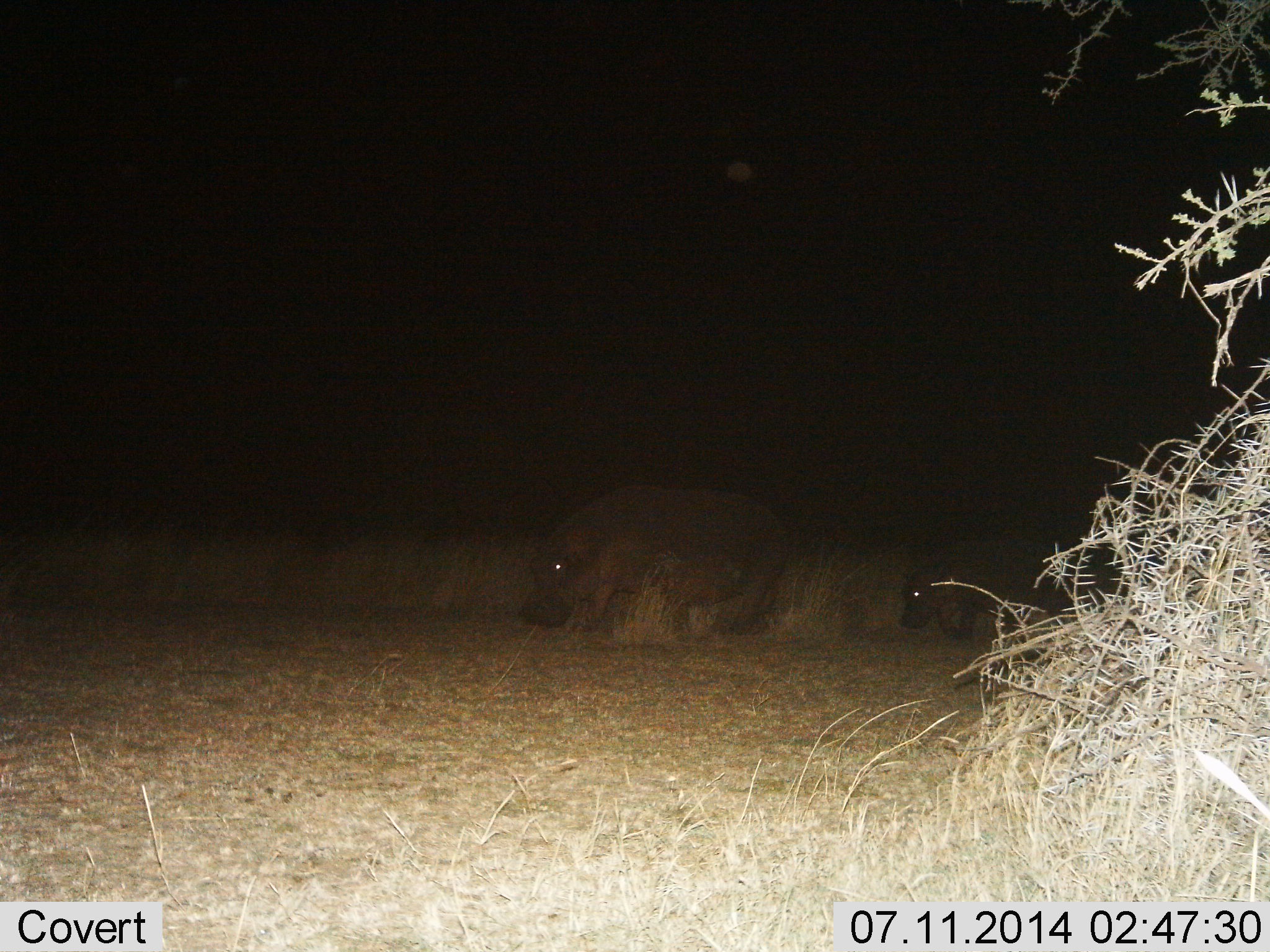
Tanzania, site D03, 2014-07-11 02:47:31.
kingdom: Animalia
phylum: Chordata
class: Mammalia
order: Artiodactyla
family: Hippopotamidae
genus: Hippopotamus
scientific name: Hippopotamus amphibius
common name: hippopotamus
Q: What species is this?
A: Hippopotamus (Hippopotamus amphibius).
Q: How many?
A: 2.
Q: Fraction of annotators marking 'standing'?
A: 30%.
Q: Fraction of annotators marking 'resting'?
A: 0%.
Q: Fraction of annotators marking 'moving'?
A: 50%.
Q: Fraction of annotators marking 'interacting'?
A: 0%.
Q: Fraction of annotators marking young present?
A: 90%.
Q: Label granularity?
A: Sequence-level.